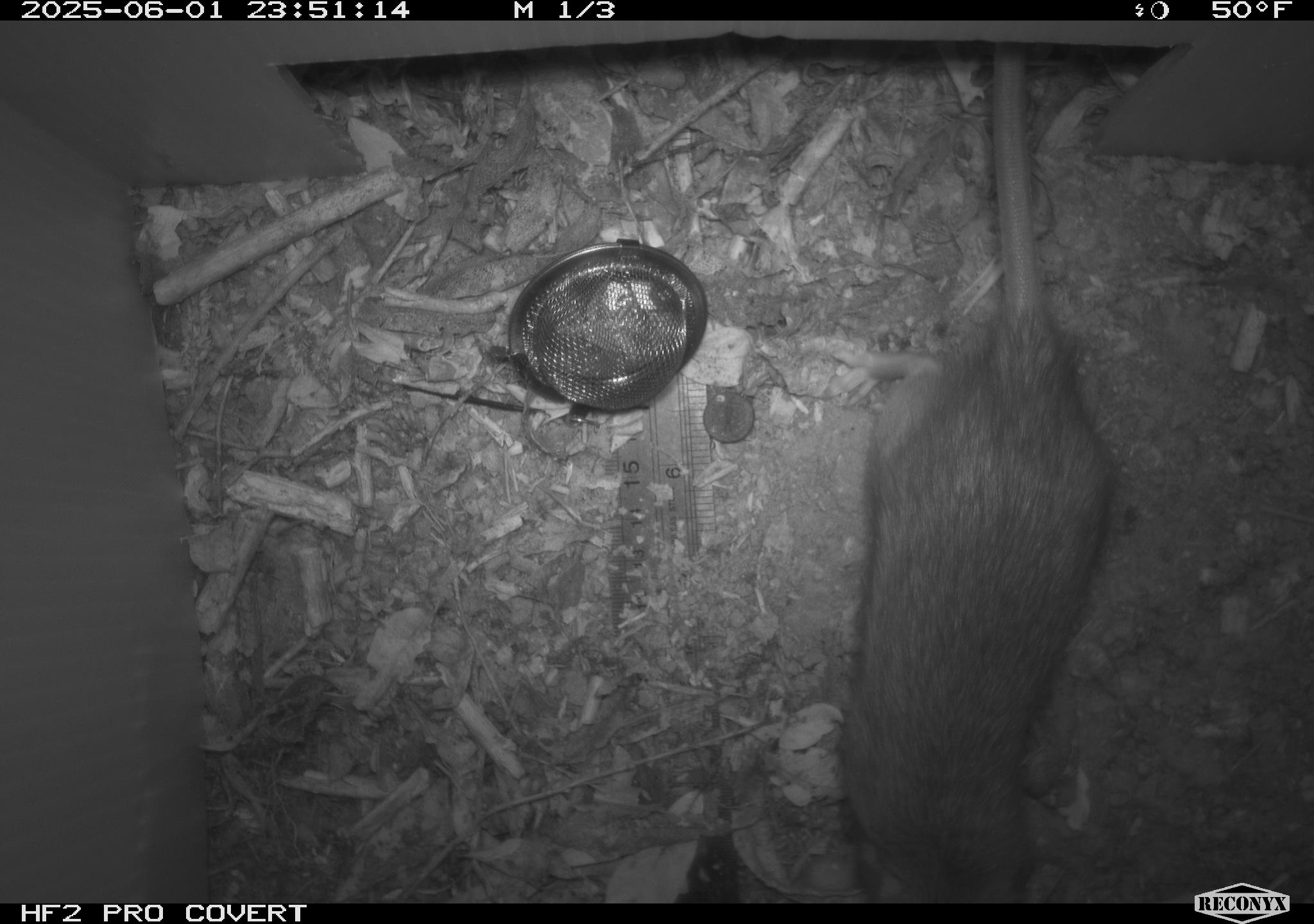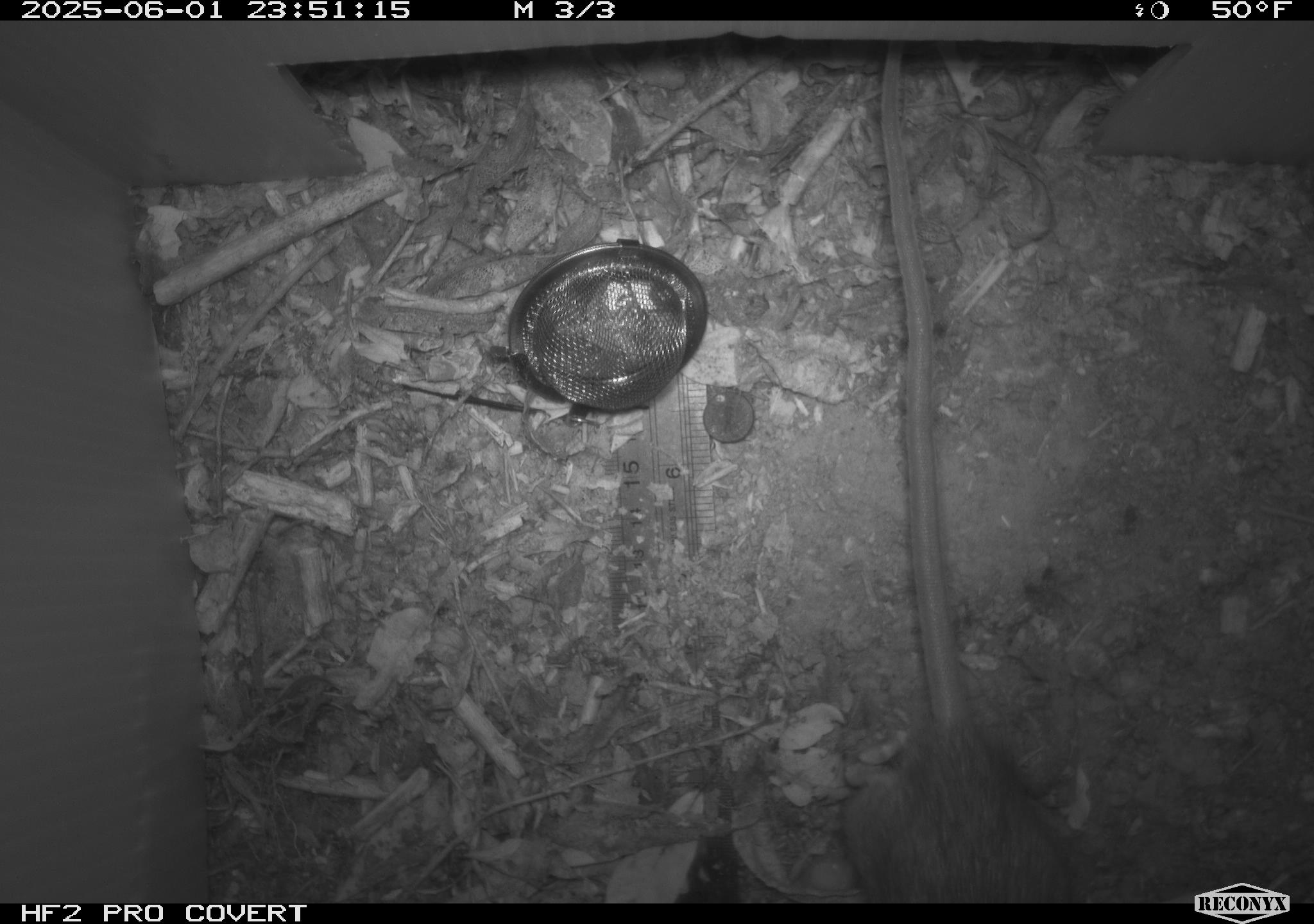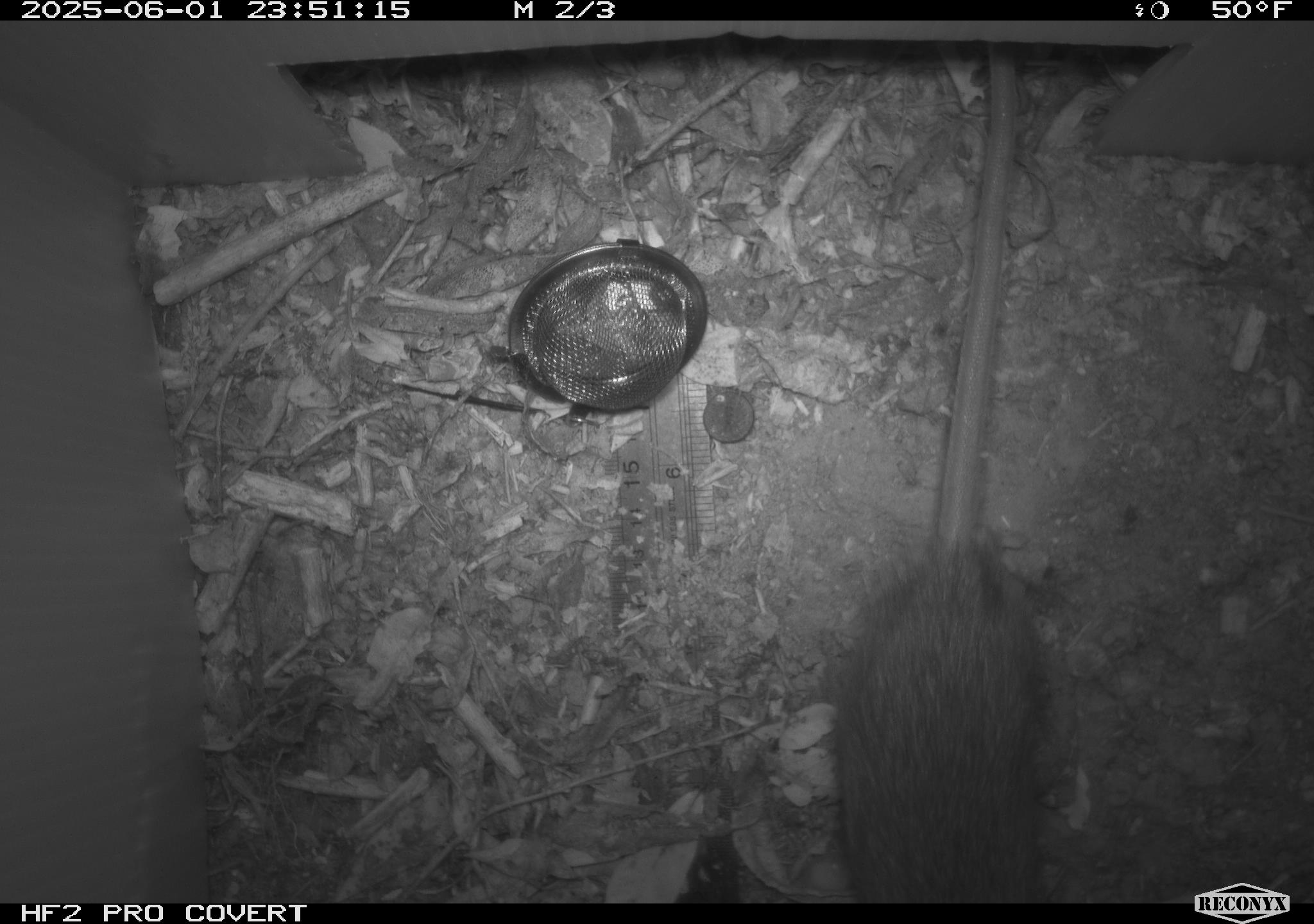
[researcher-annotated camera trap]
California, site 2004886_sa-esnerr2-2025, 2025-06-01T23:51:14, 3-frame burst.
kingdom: Animalia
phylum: Chordata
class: Mammalia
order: Rodentia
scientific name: Rodentia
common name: rodent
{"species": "rodent (Rodentia)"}